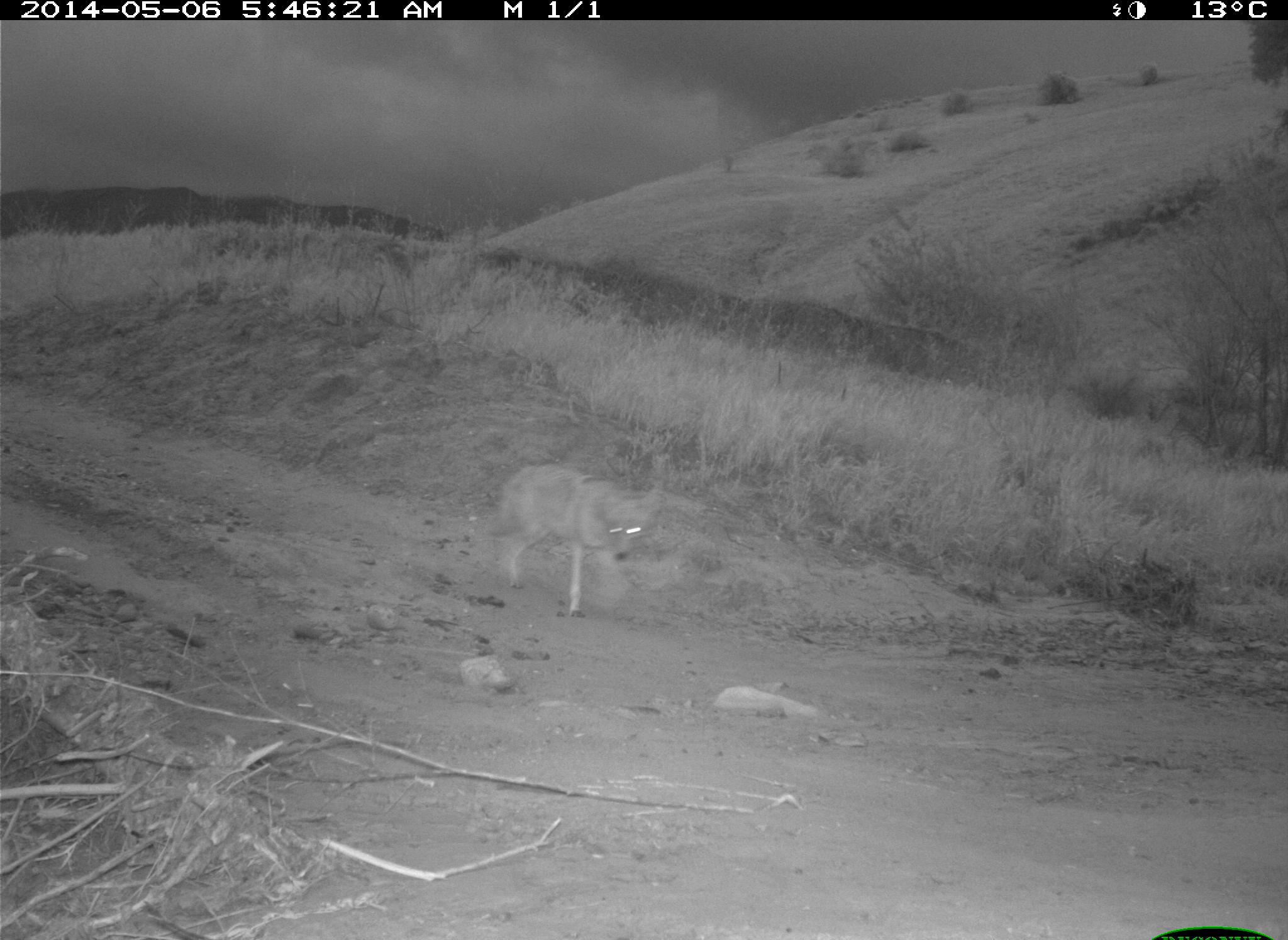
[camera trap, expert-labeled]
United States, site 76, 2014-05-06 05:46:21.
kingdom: Animalia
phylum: Chordata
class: Mammalia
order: Carnivora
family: Canidae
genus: Canis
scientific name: Canis latrans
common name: coyote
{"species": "coyote (Canis latrans)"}